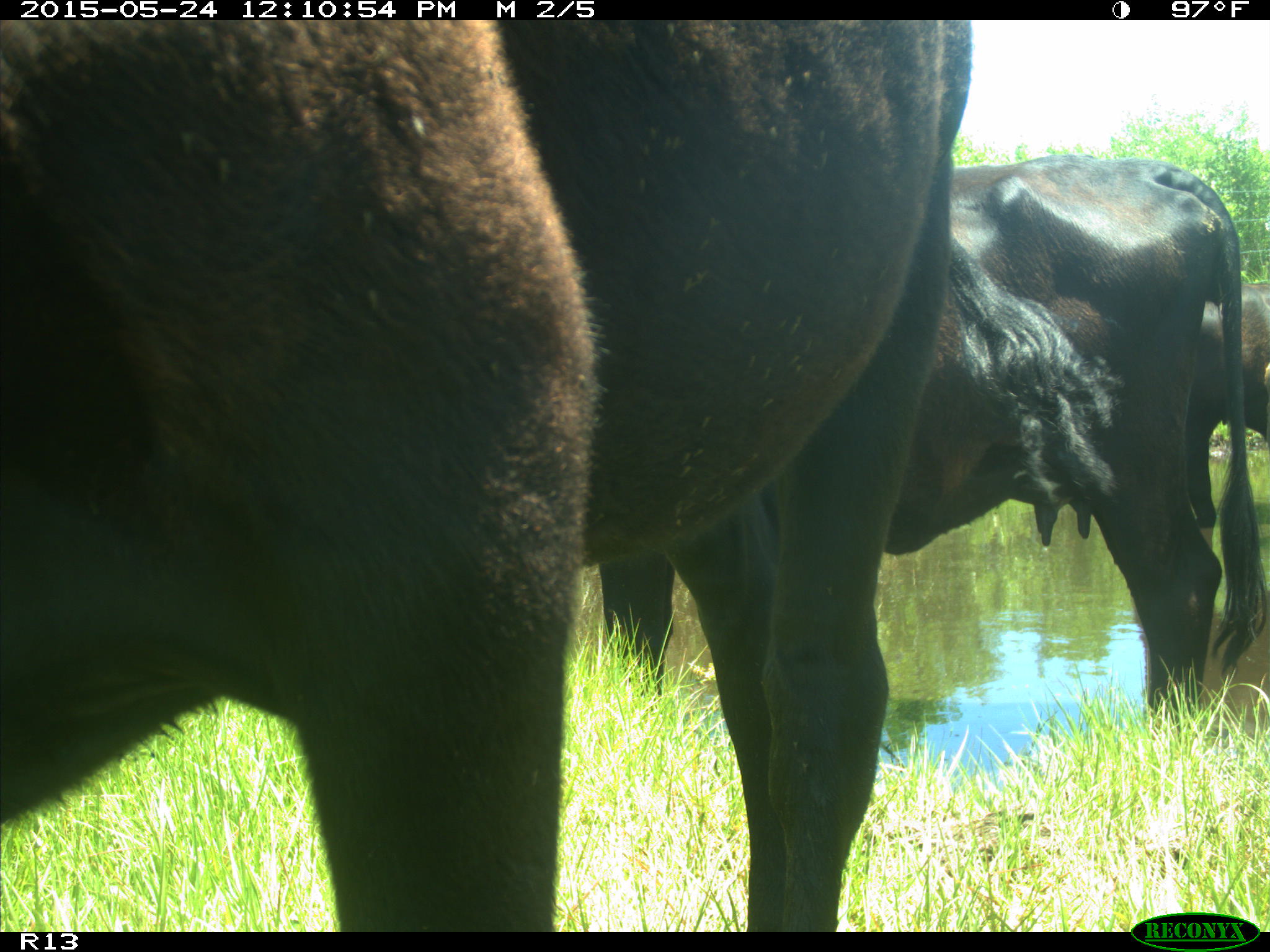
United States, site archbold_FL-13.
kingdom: Animalia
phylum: Chordata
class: Mammalia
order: Artiodactyla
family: Bovidae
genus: Bos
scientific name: Bos taurus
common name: domestic cow